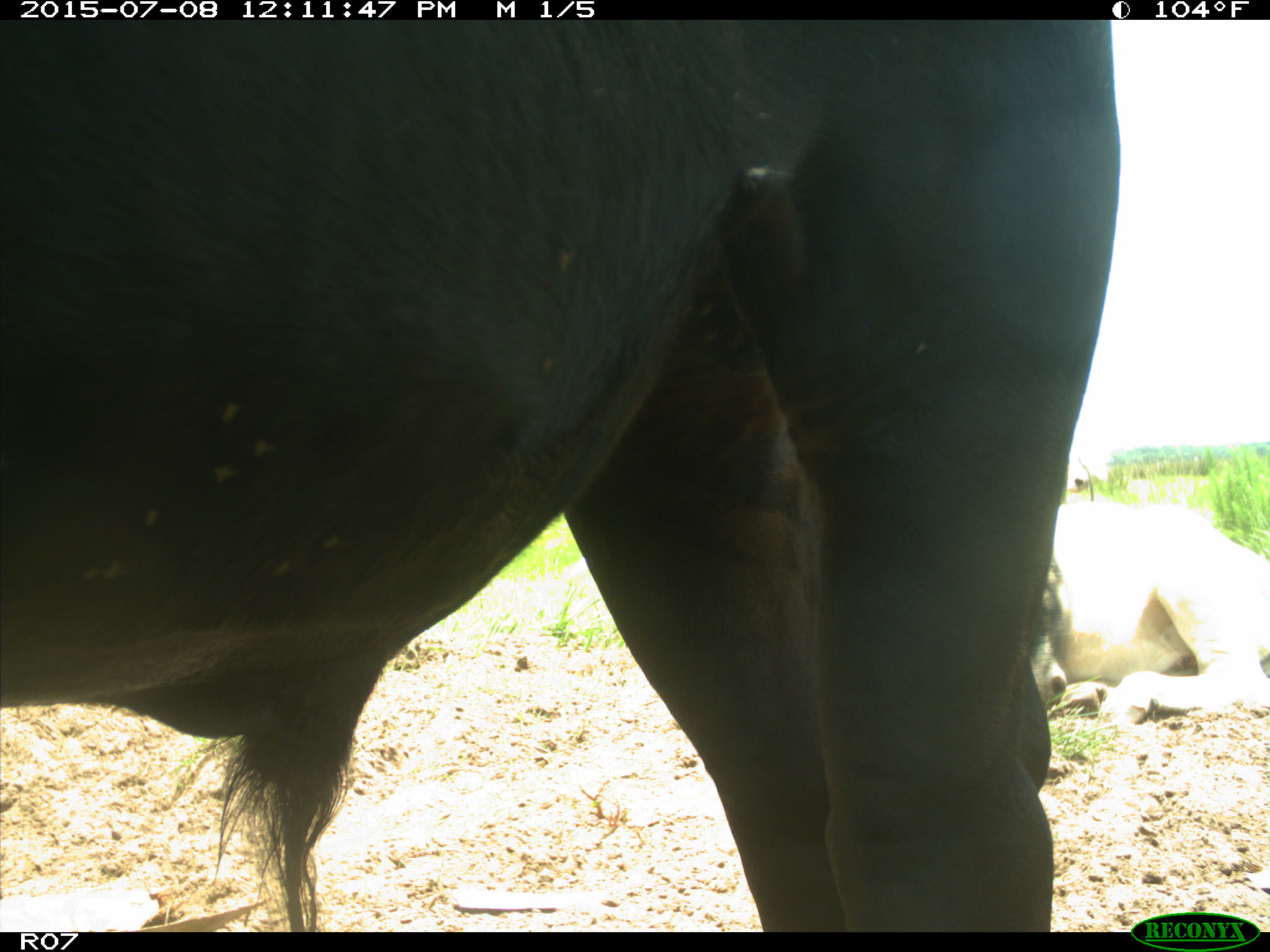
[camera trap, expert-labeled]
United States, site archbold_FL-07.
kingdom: Animalia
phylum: Chordata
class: Mammalia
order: Artiodactyla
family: Bovidae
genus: Bos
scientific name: Bos taurus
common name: domestic cow